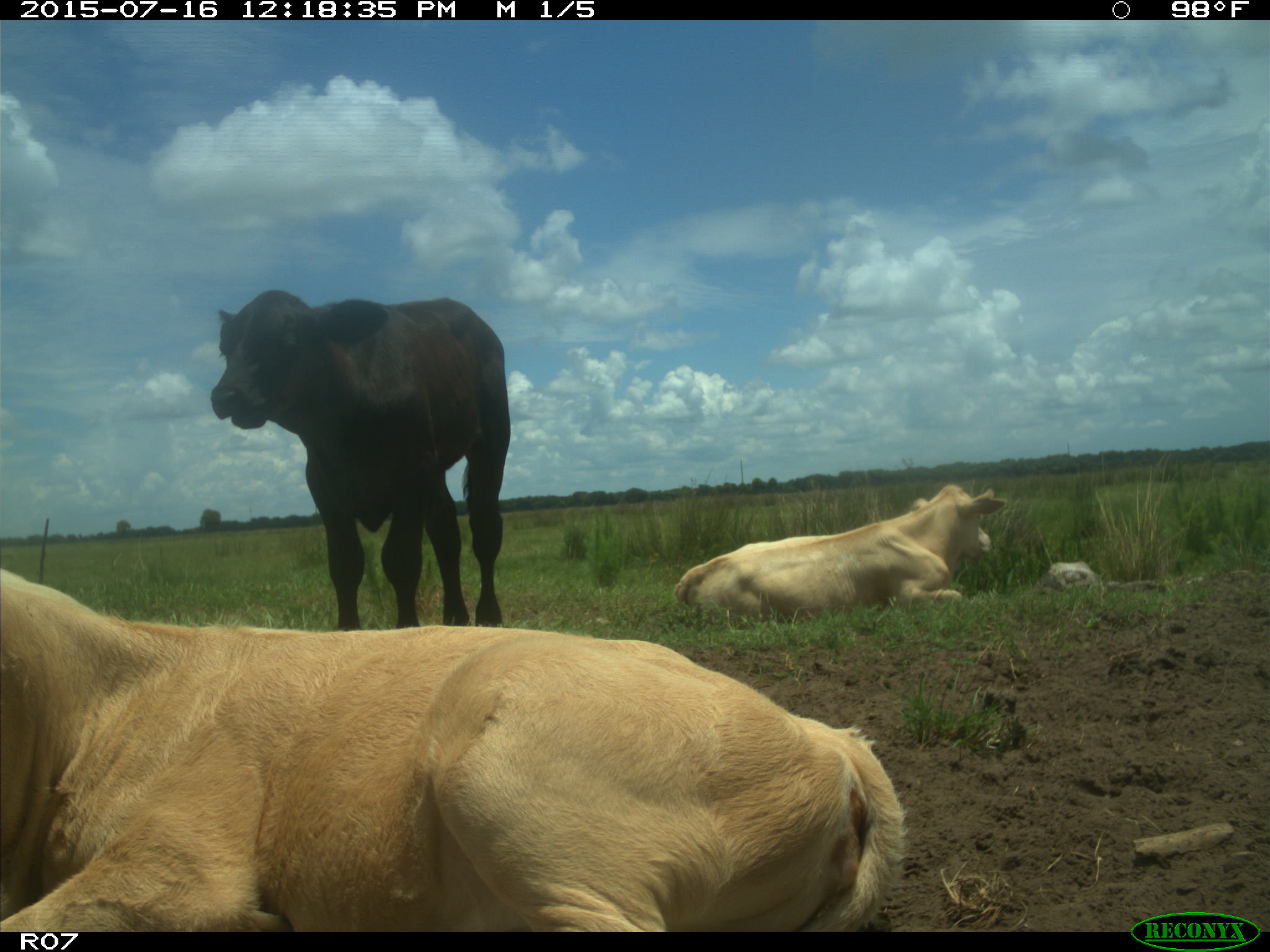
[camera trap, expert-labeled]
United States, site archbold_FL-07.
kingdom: Animalia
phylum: Chordata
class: Mammalia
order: Artiodactyla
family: Bovidae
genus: Bos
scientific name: Bos taurus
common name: domestic cow